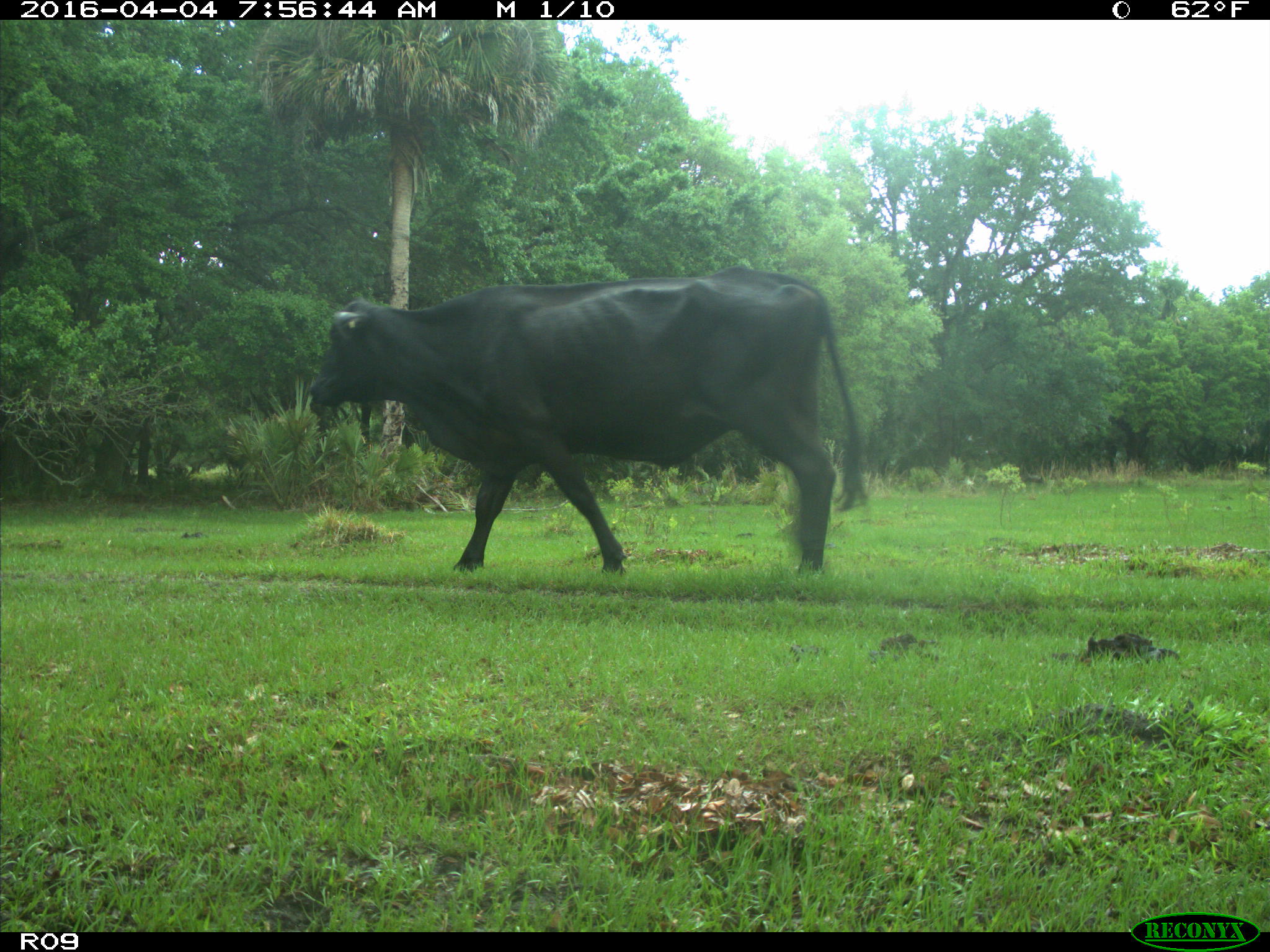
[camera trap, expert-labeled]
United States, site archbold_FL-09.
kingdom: Animalia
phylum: Chordata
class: Mammalia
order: Artiodactyla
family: Bovidae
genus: Bos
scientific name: Bos taurus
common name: domestic cow